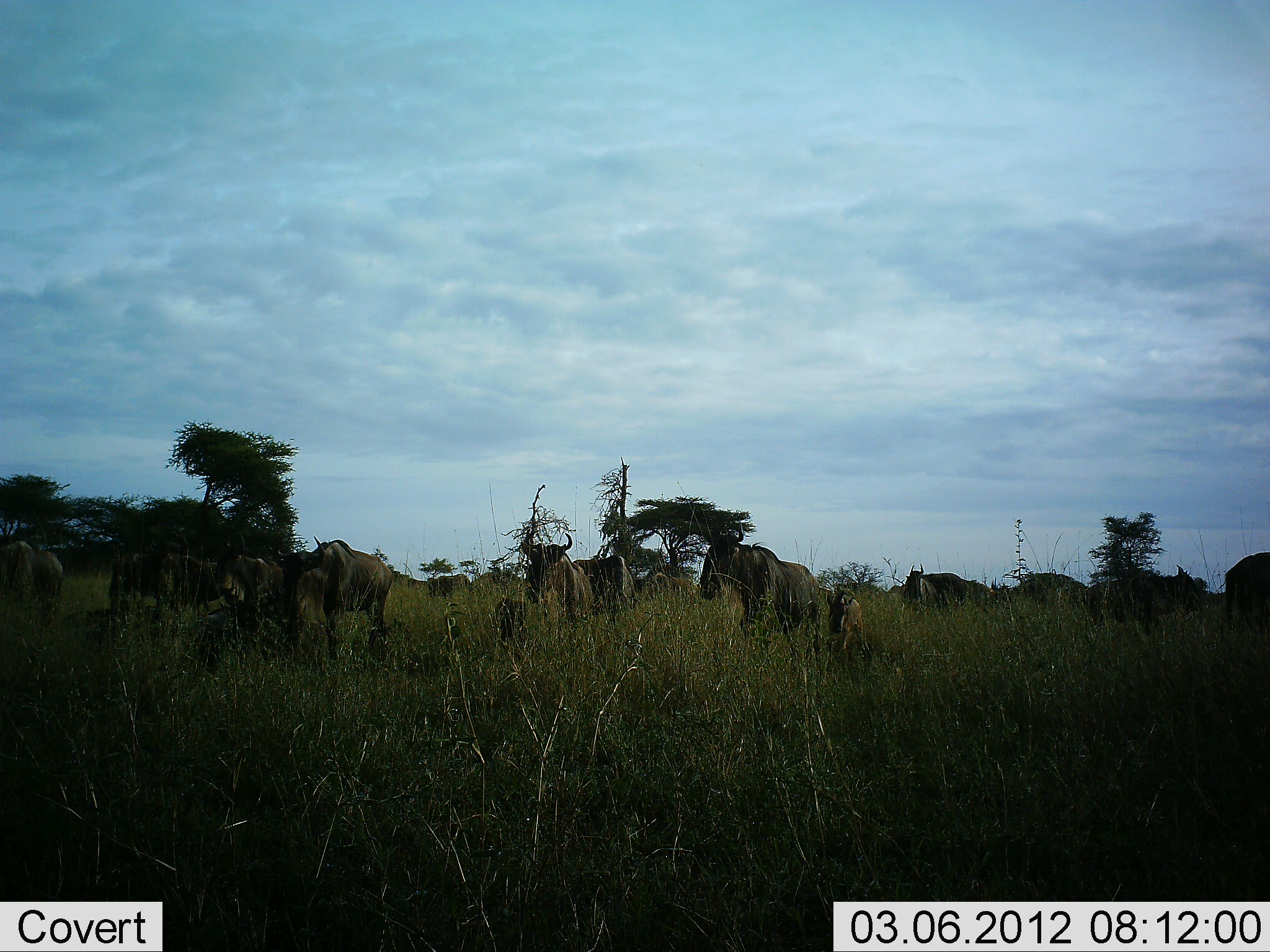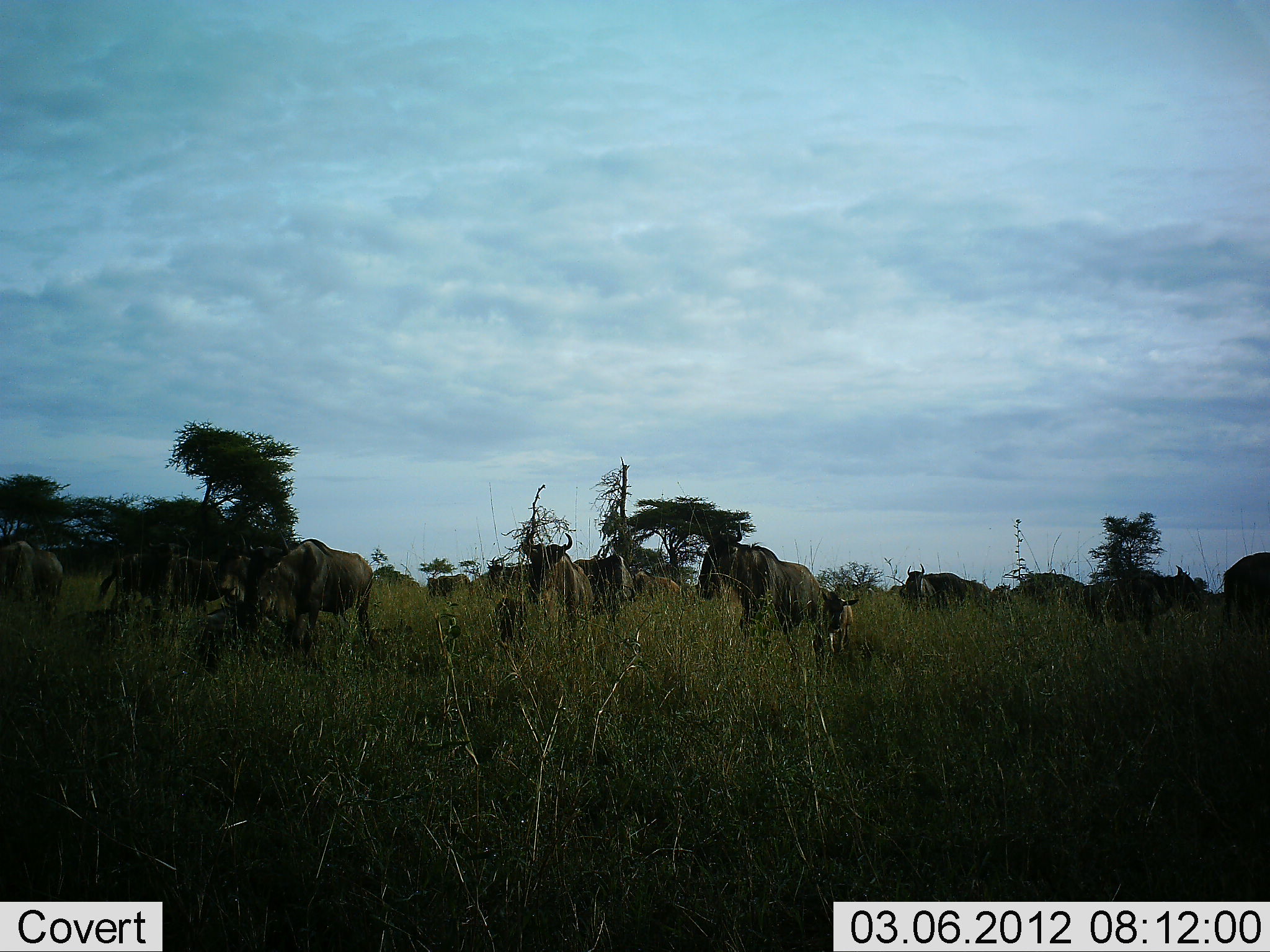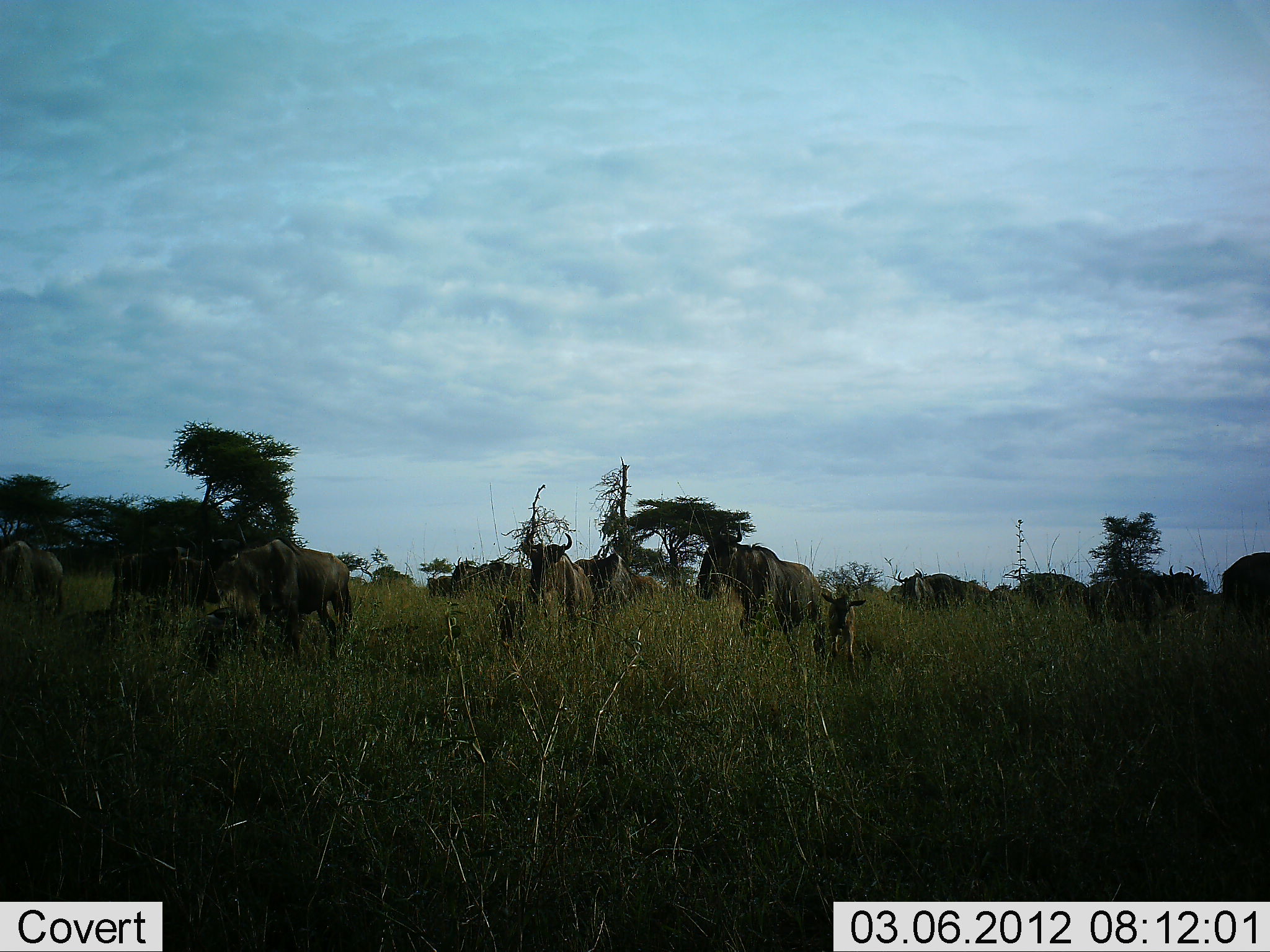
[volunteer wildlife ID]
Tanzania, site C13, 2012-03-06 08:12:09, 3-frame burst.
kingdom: Animalia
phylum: Chordata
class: Mammalia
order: Artiodactyla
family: Bovidae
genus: Connochaetes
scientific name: Connochaetes taurinus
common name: blue wildebeest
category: wildebeest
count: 11-50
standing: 71%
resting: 0%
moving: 88%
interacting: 0%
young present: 54%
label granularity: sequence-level